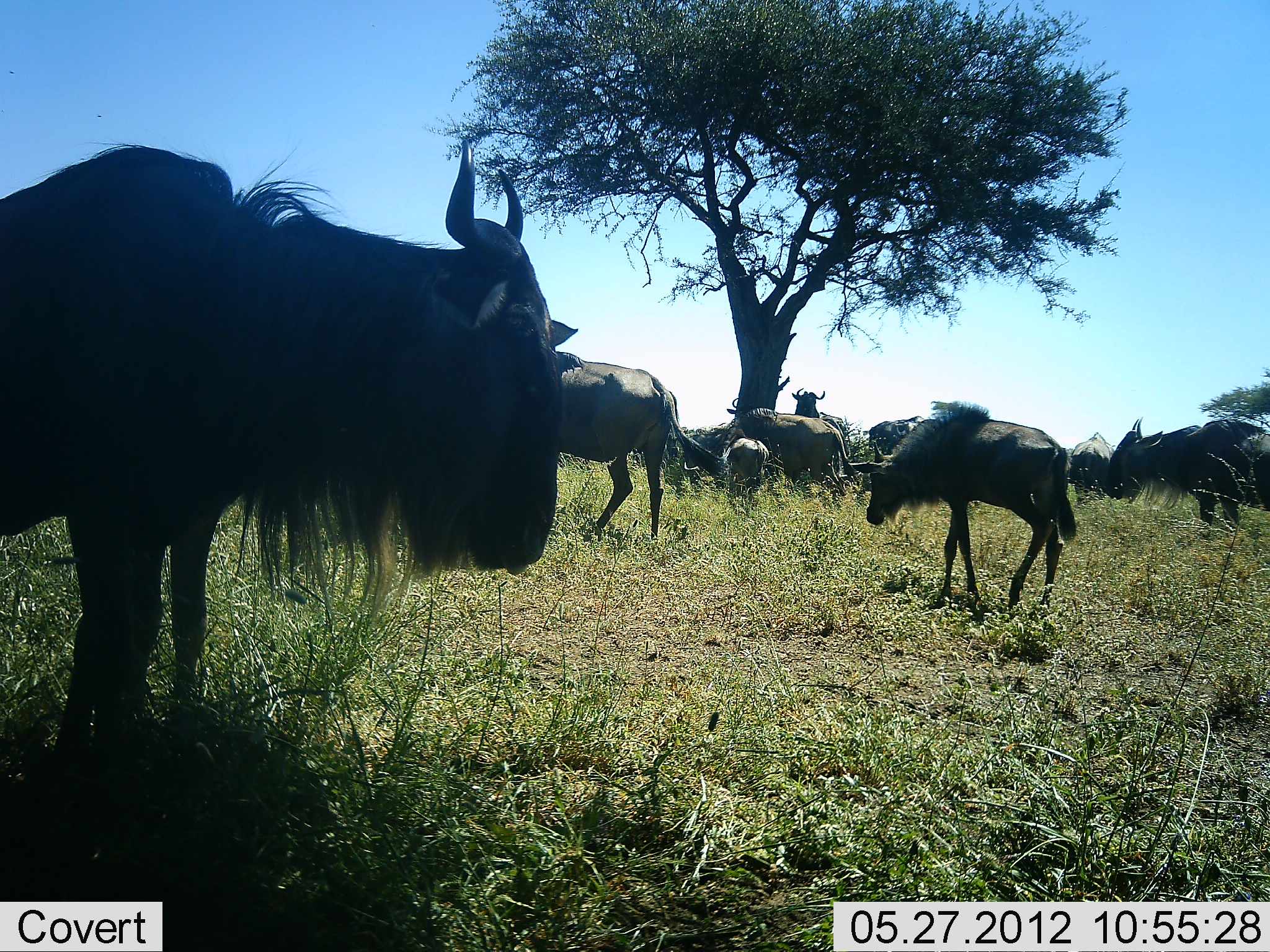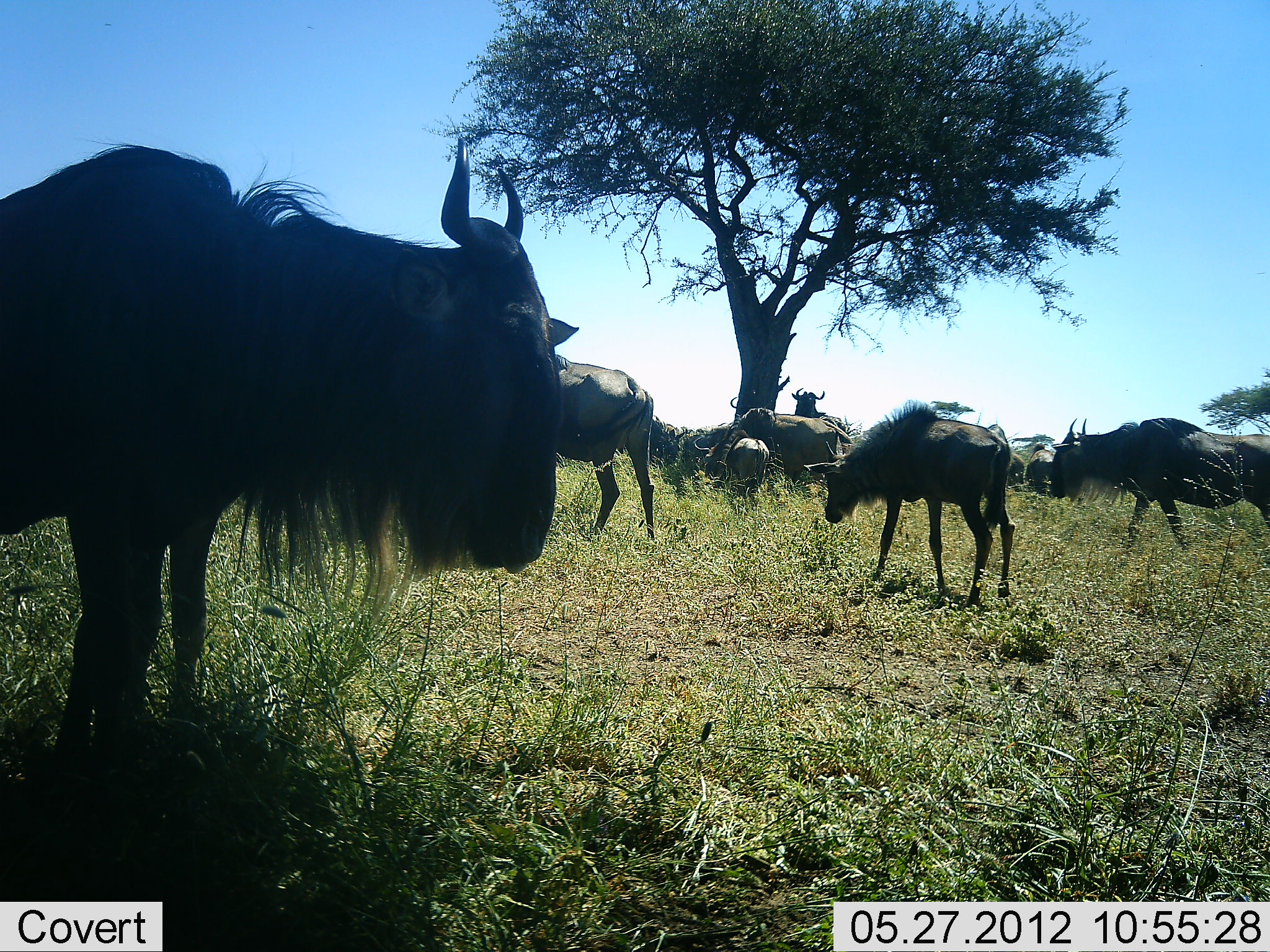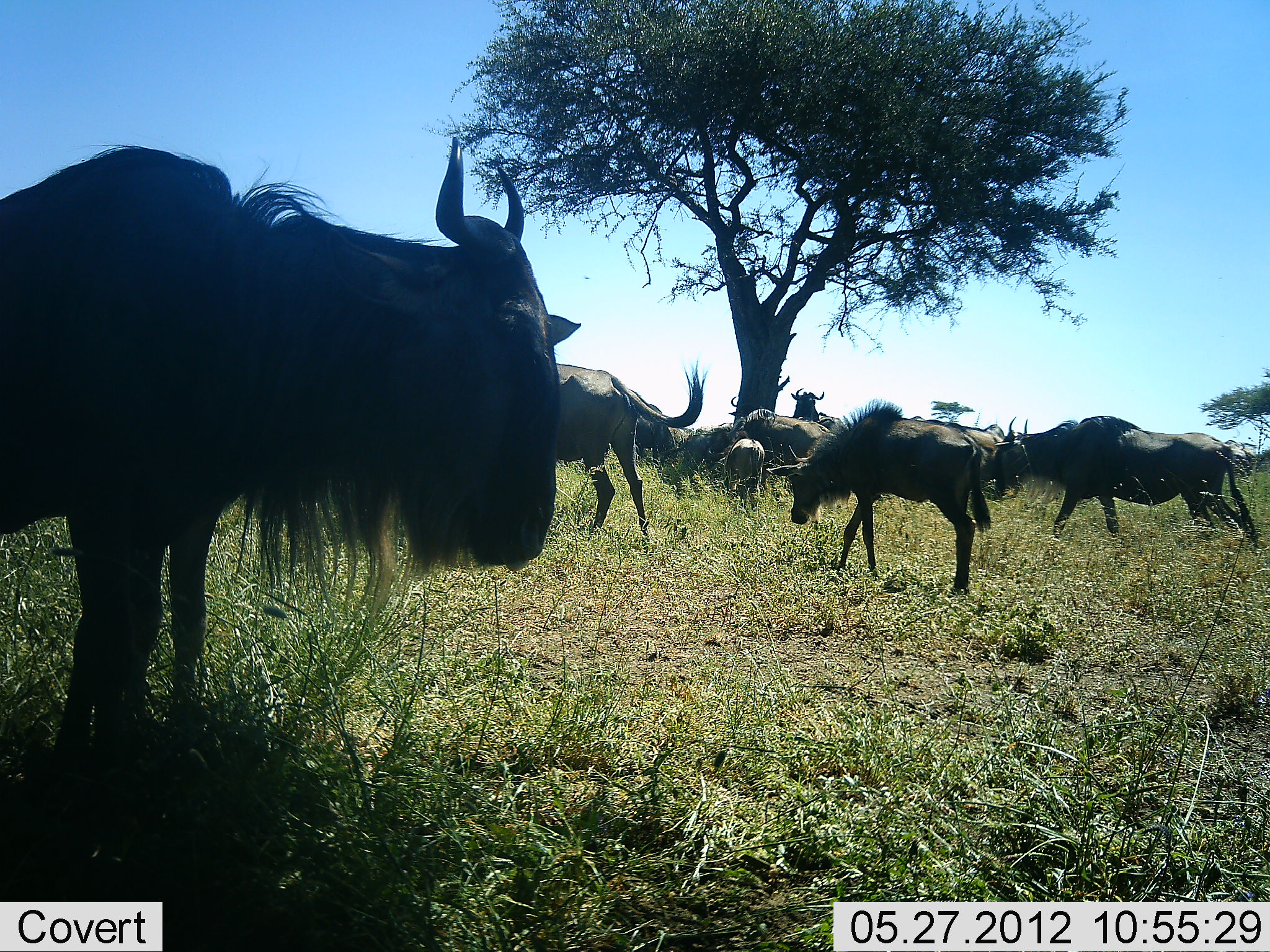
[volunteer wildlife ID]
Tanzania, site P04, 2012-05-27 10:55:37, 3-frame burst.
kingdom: Animalia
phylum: Chordata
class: Mammalia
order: Artiodactyla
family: Bovidae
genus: Connochaetes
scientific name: Connochaetes taurinus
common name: blue wildebeest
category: wildebeest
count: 11-50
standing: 82%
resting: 36%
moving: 73%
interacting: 9%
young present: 36%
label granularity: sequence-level